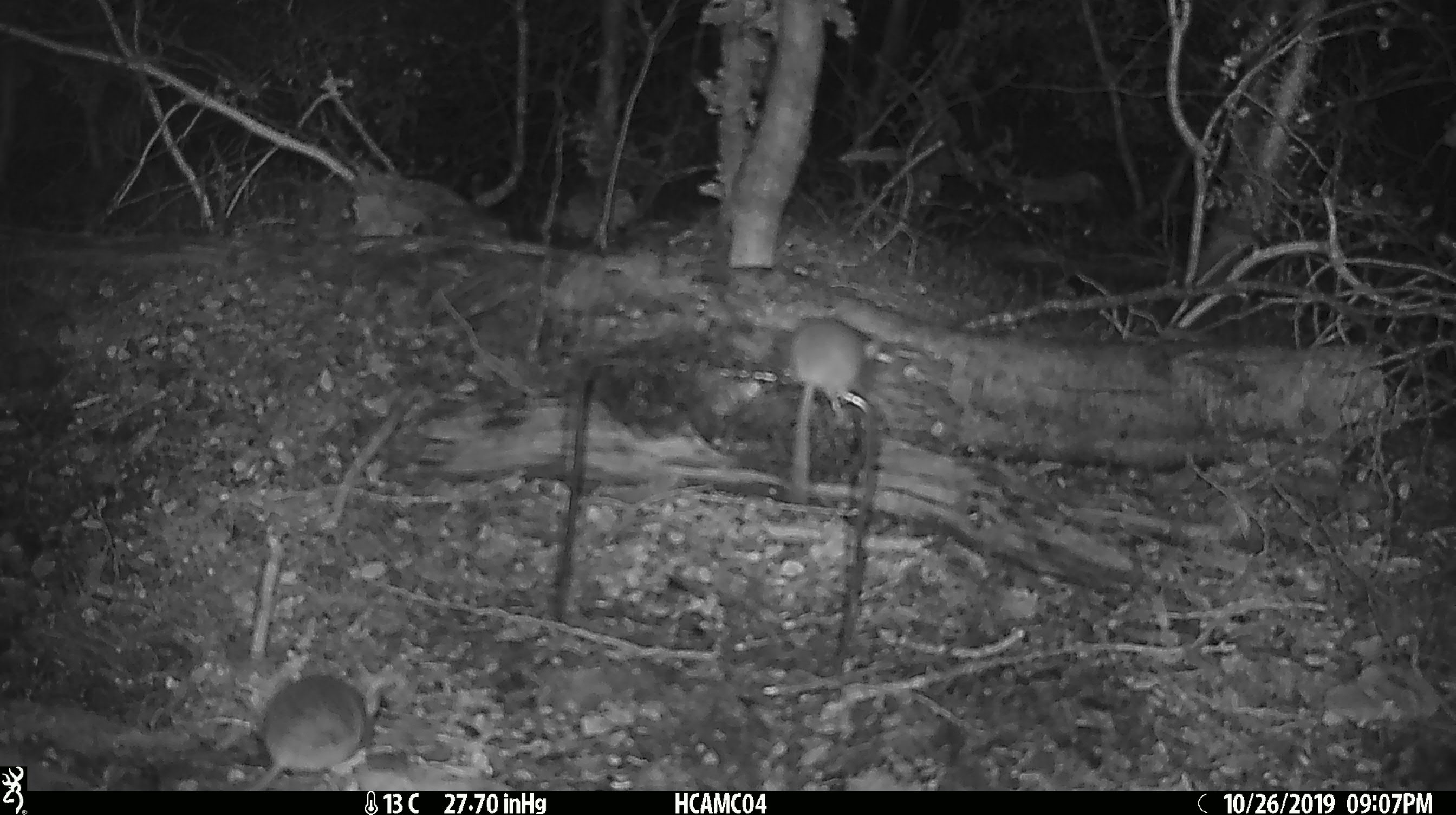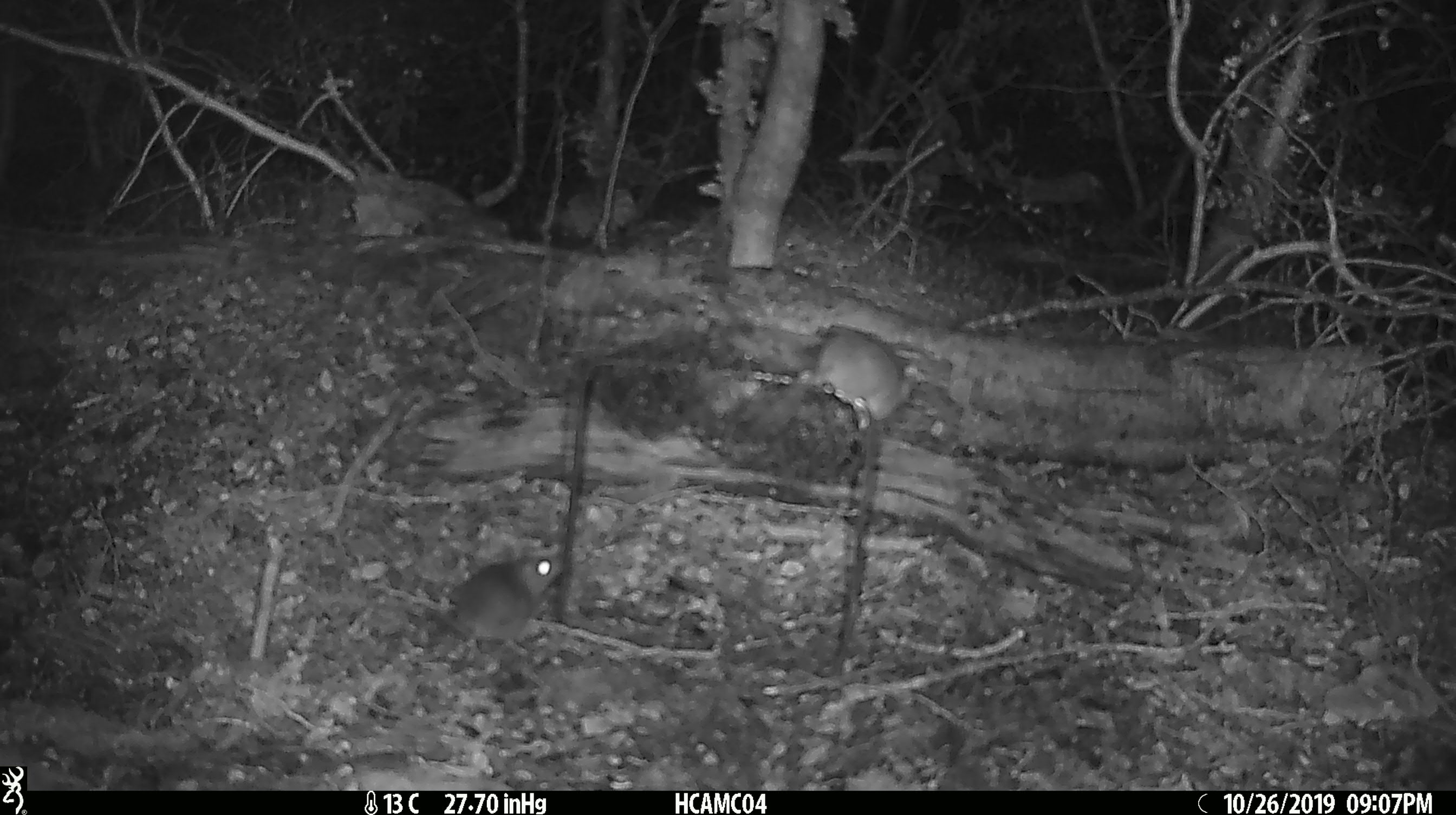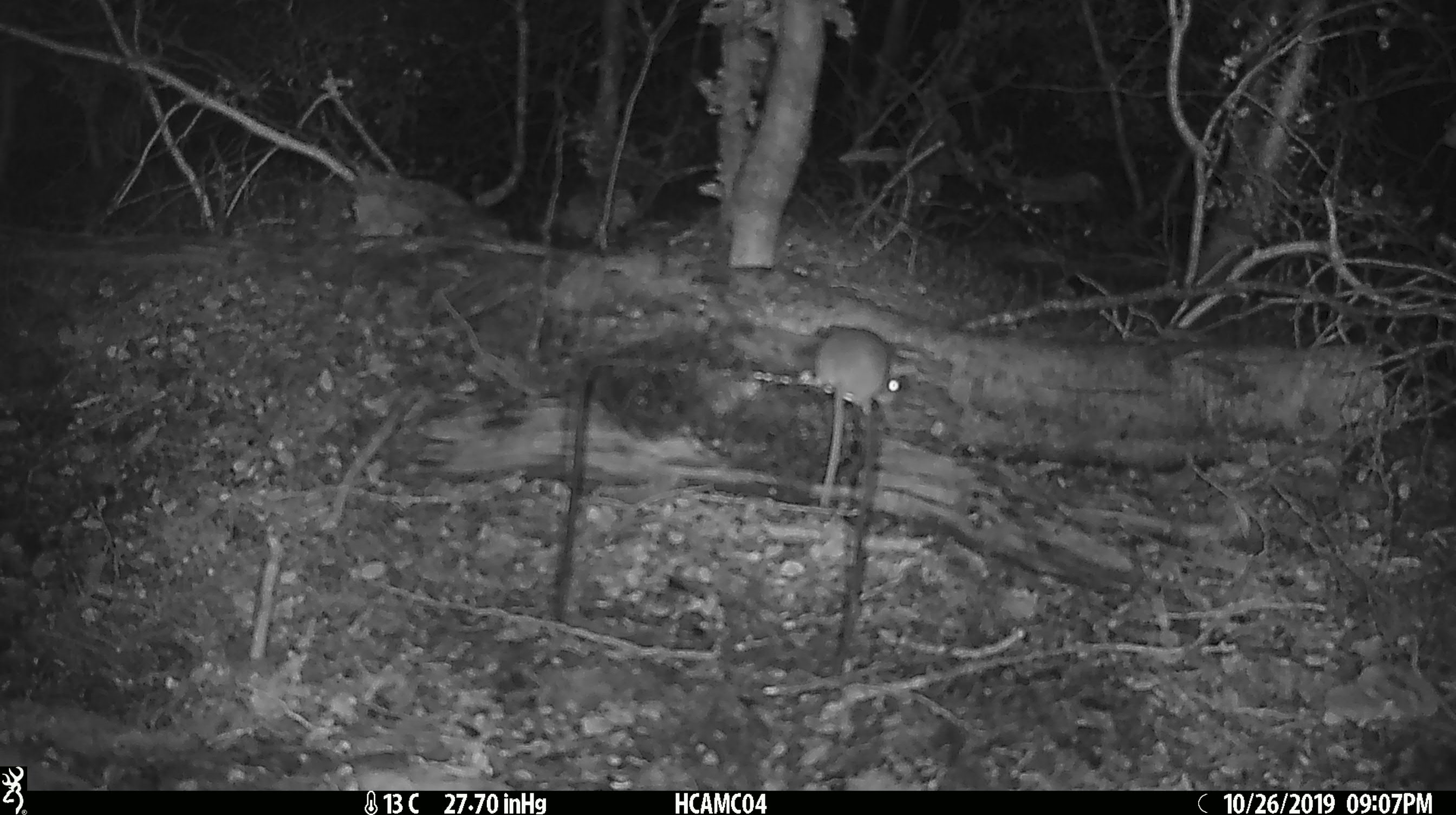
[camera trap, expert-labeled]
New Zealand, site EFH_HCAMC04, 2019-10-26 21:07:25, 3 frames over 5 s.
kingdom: Animalia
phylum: Chordata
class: Mammalia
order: Rodentia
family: Muridae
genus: Mus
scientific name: Mus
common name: mouse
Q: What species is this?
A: Mouse (Mus).